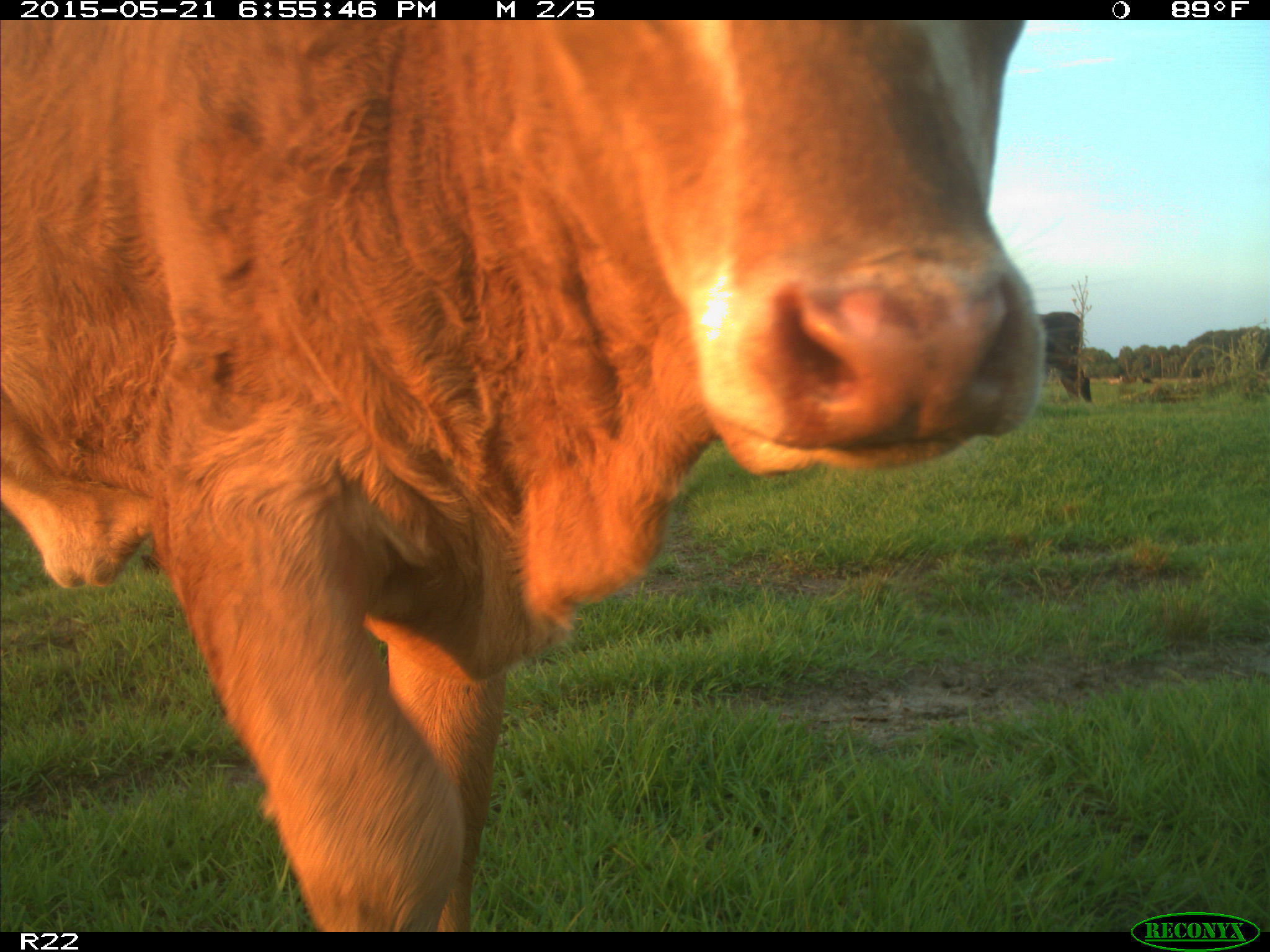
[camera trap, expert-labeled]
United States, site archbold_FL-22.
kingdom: Animalia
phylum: Chordata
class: Mammalia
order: Artiodactyla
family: Bovidae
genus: Bos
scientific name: Bos taurus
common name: domestic cow